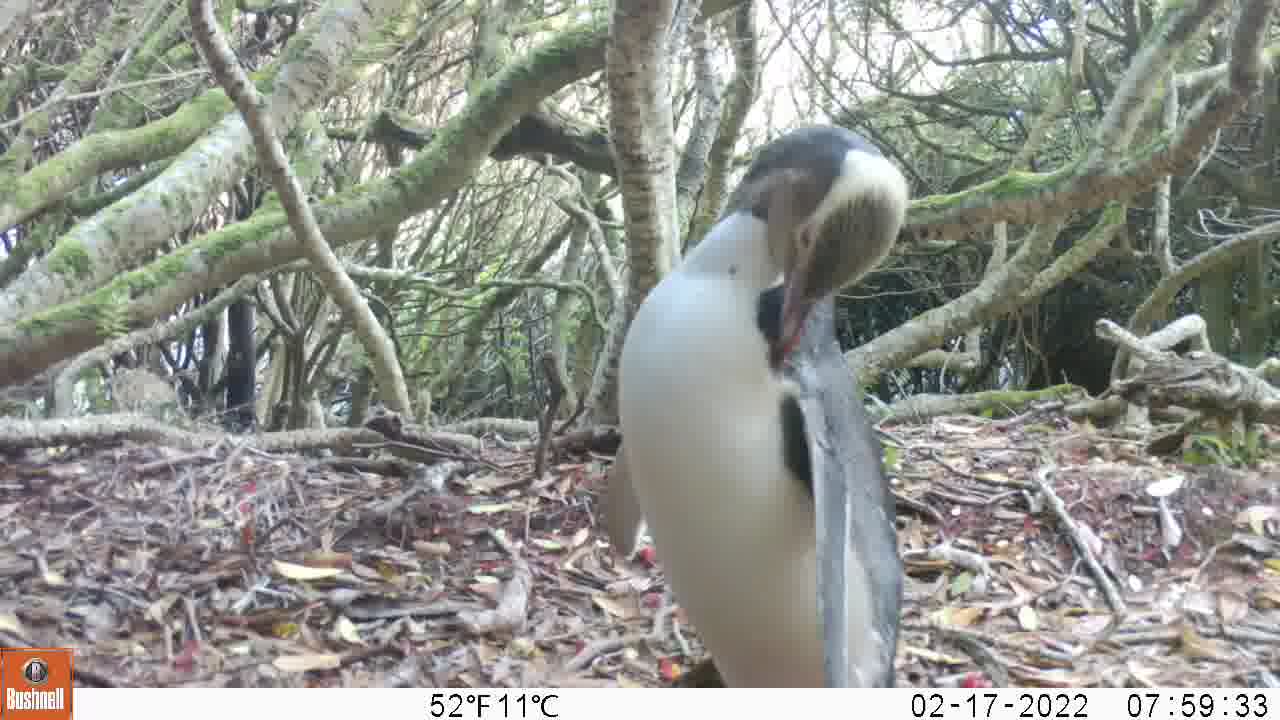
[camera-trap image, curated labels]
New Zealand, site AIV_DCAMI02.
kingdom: Animalia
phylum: Chordata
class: Aves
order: Sphenisciformes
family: Spheniscidae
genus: Megadyptes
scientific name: Megadyptes antipodes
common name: yellow-eyed penguin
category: yellow eyed penguin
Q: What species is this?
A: Yellow eyed penguin (yellow-eyed penguin) (Megadyptes antipodes).